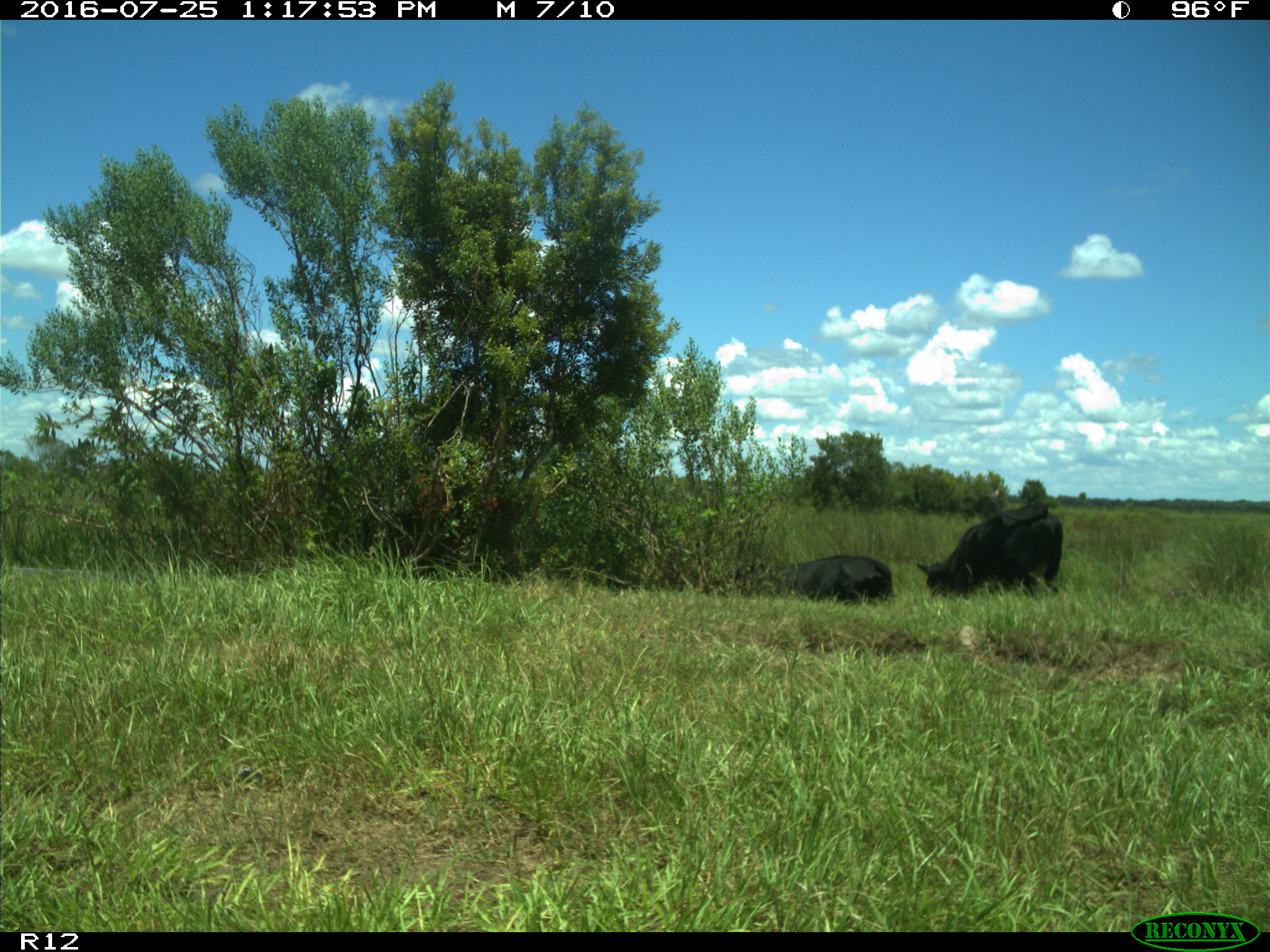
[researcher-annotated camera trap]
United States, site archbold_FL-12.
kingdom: Animalia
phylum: Chordata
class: Mammalia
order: Artiodactyla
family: Bovidae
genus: Bos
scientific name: Bos taurus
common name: domestic cow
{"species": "Bos taurus (domestic cow)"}